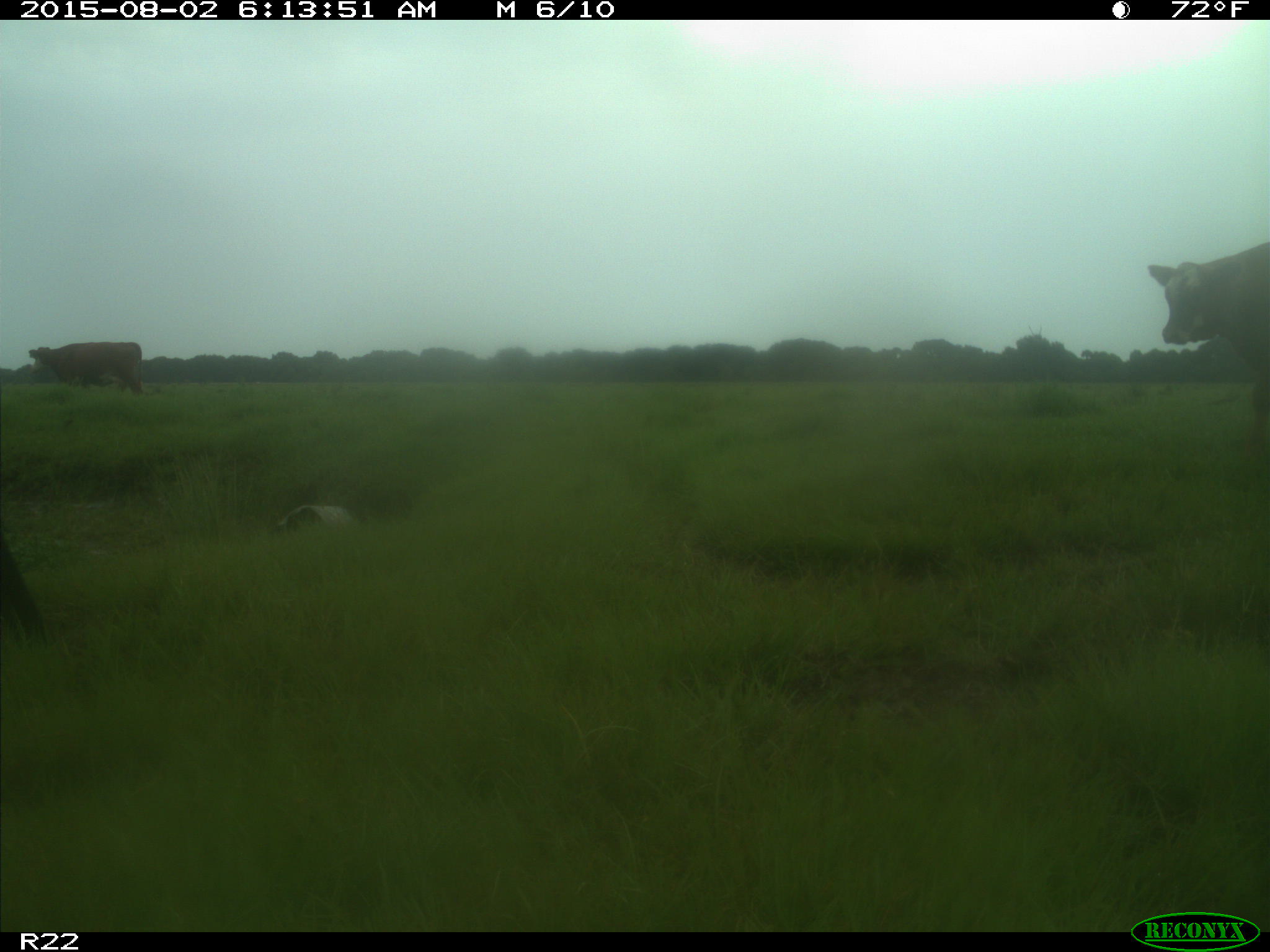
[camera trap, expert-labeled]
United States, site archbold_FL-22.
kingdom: Animalia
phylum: Chordata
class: Mammalia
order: Artiodactyla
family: Bovidae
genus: Bos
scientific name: Bos taurus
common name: domestic cow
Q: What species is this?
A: Bos taurus (domestic cow).